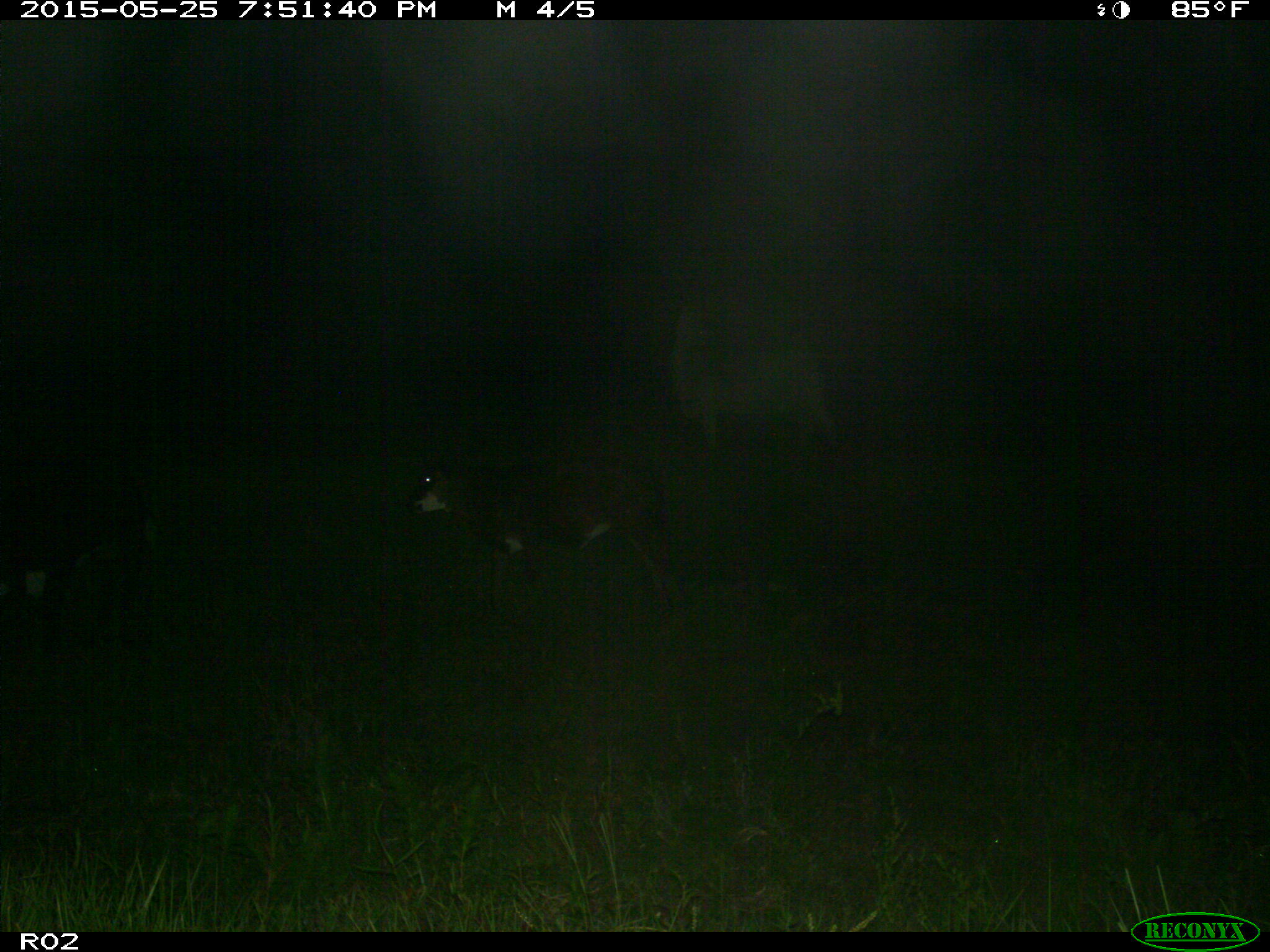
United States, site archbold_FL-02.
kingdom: Animalia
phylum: Chordata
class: Mammalia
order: Artiodactyla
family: Bovidae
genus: Bos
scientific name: Bos taurus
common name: domestic cow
Bos taurus (domestic cow).